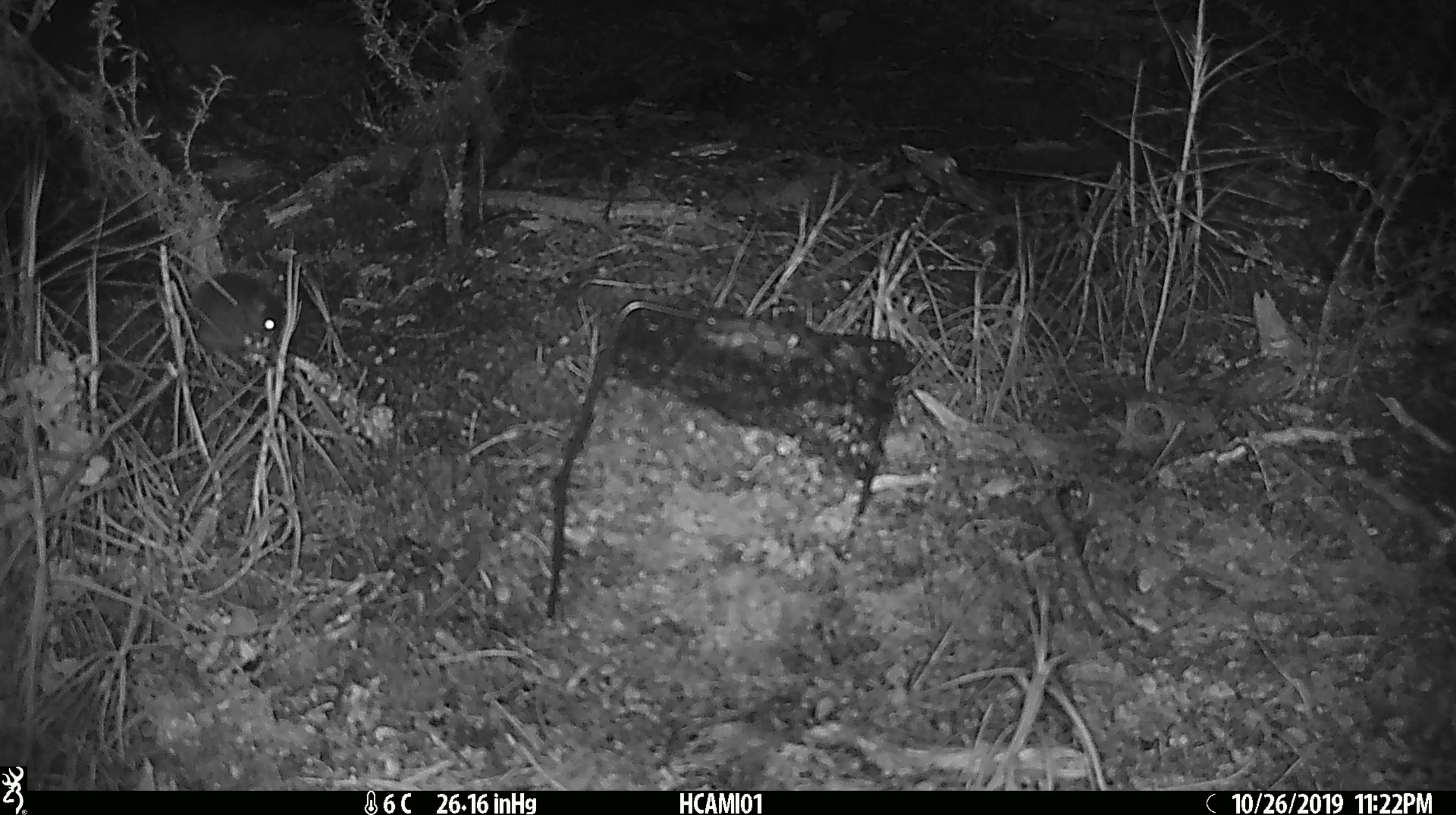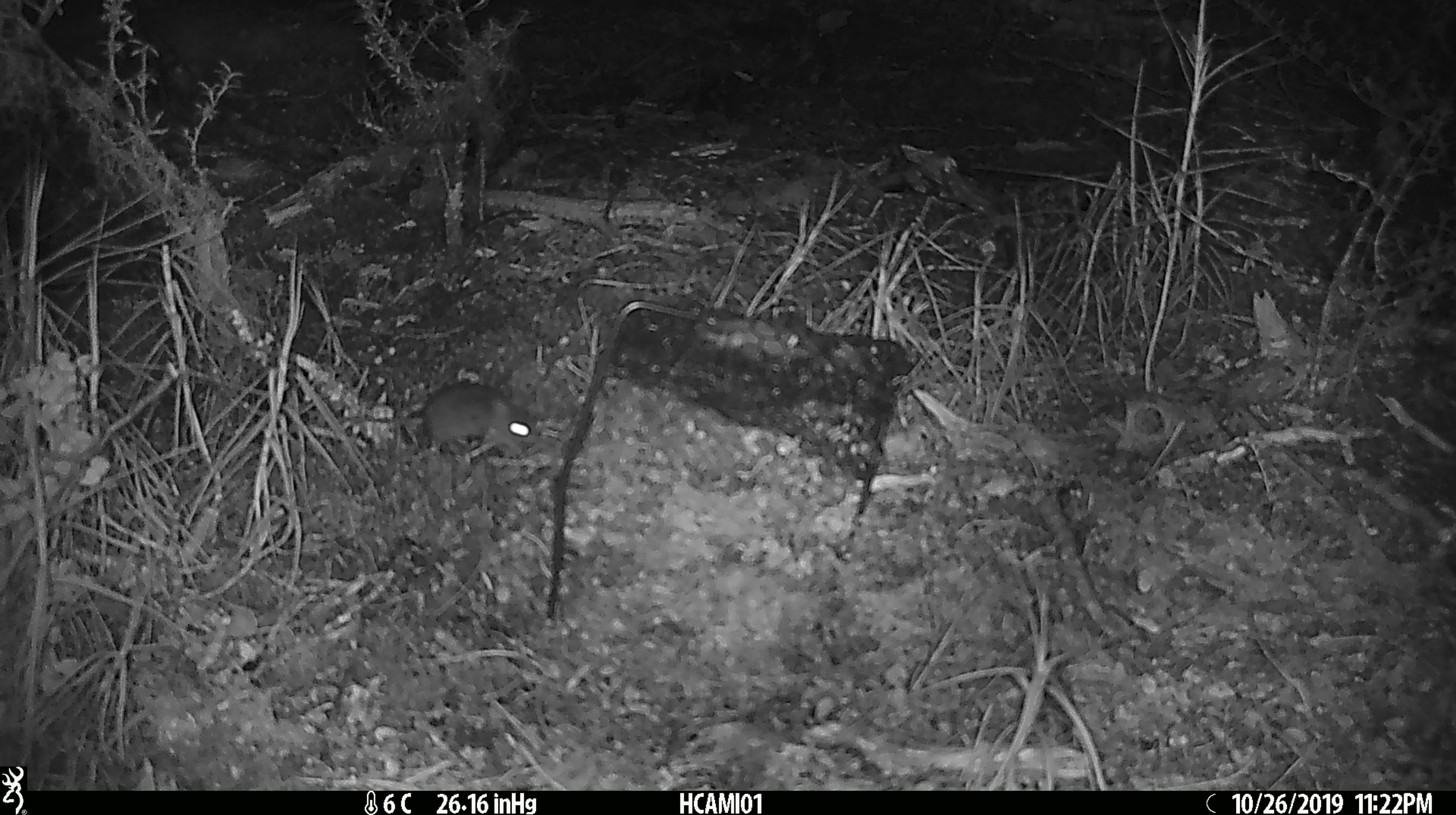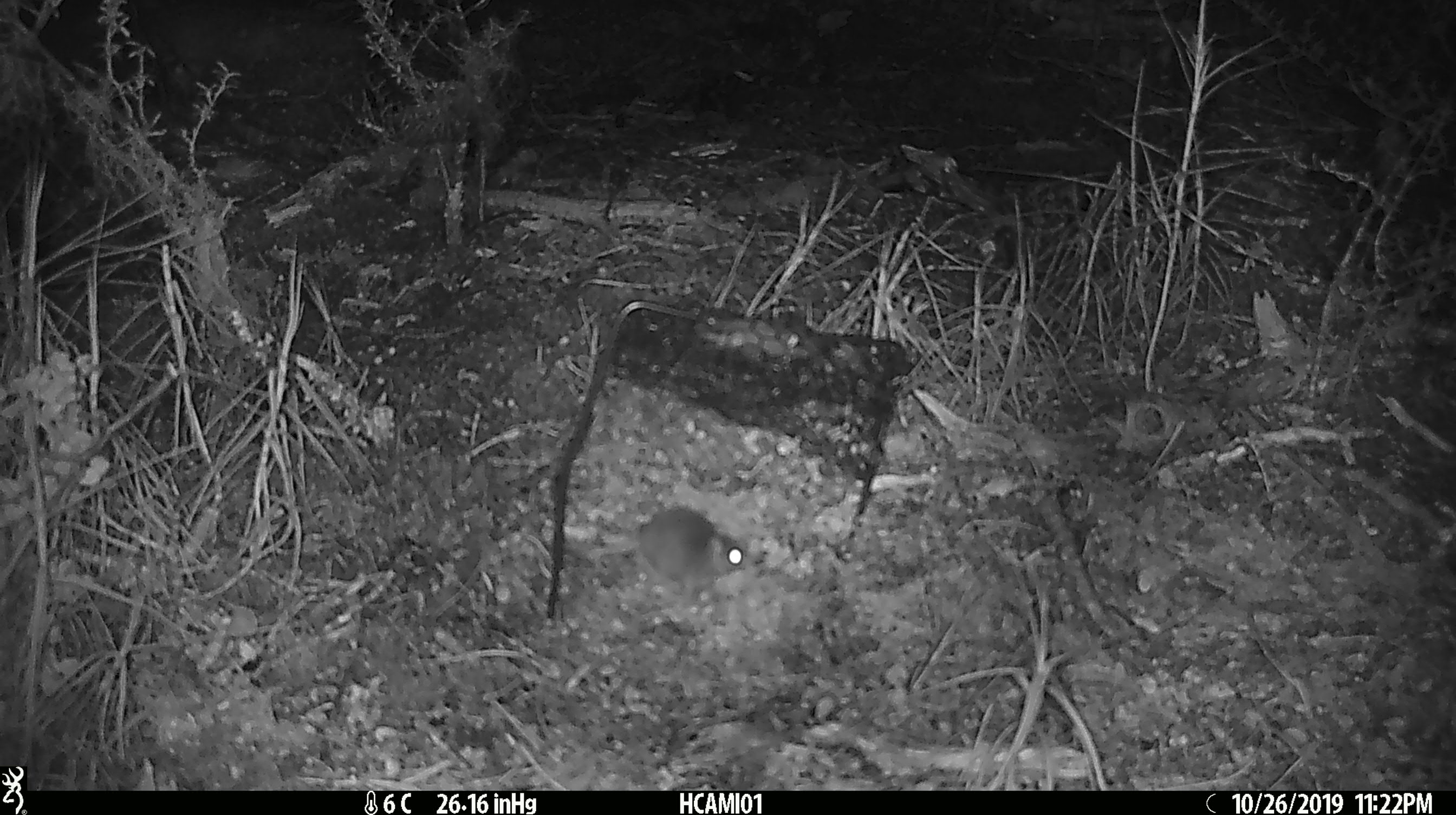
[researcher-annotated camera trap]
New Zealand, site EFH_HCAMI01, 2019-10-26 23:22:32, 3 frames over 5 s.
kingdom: Animalia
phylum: Chordata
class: Mammalia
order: Rodentia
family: Muridae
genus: Mus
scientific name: Mus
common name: mouse